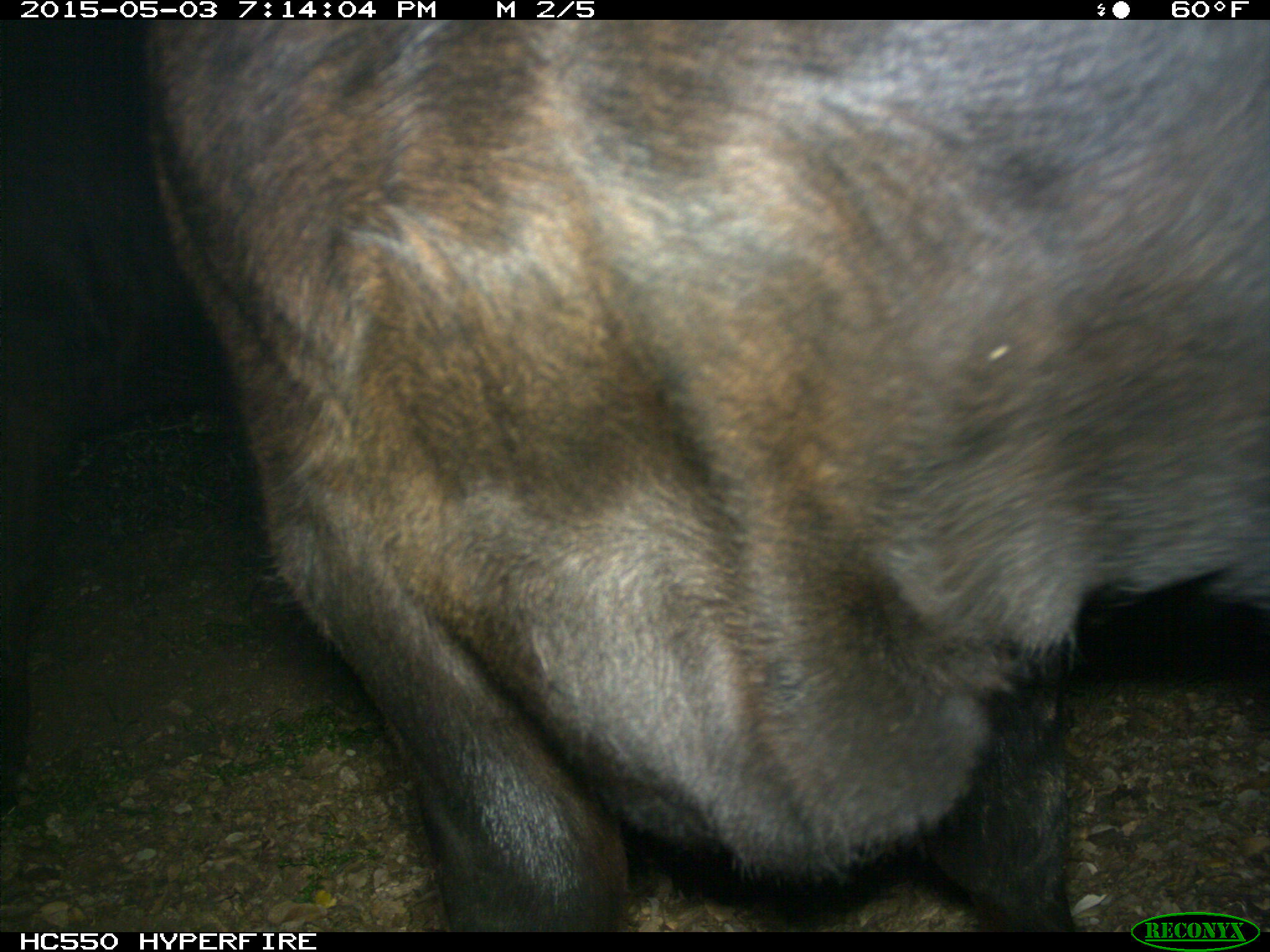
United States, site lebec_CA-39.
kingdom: Animalia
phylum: Chordata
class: Mammalia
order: Artiodactyla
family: Bovidae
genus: Bos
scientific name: Bos taurus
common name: domestic cow